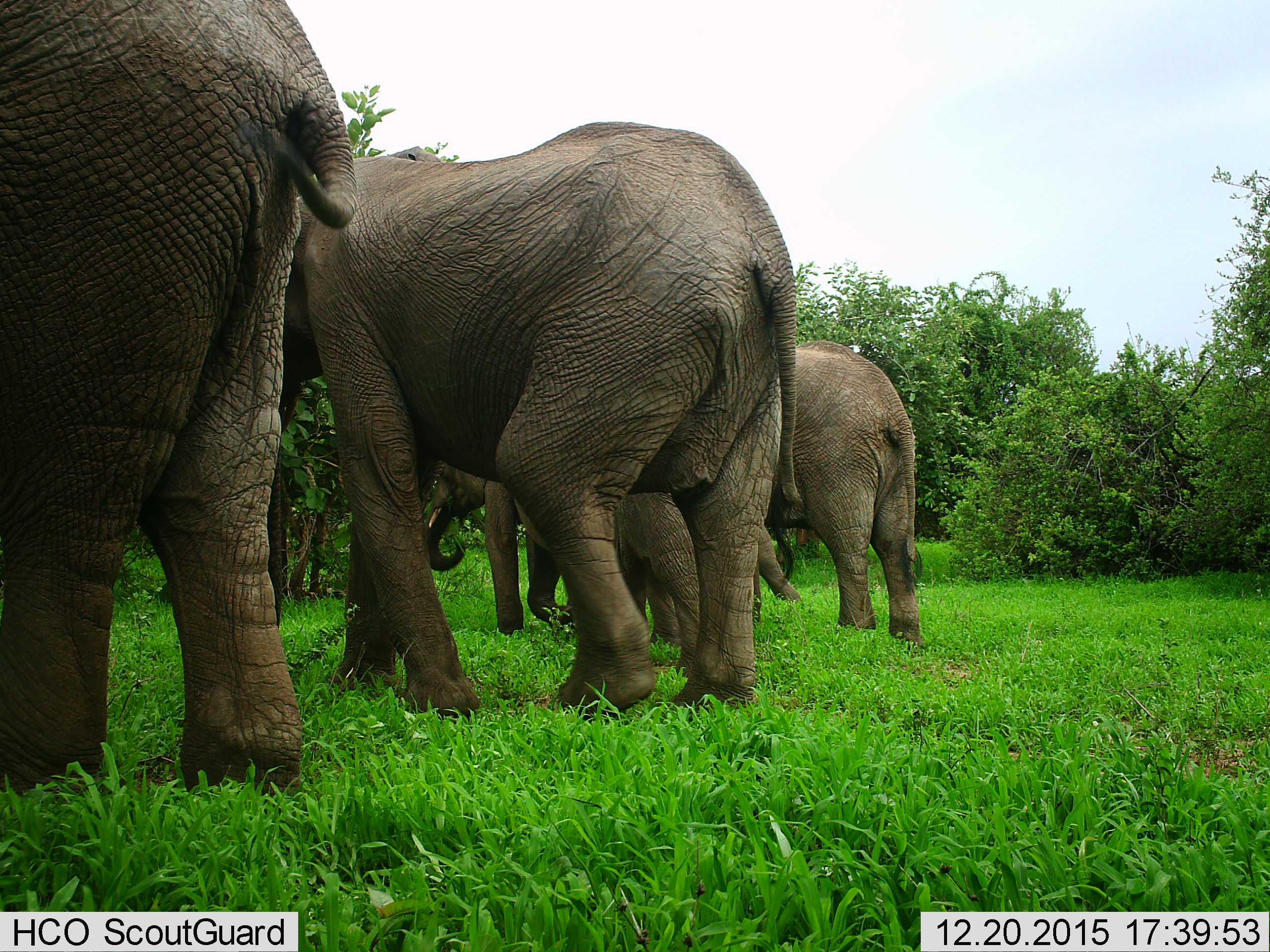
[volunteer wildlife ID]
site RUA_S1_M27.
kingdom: Animalia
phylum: Chordata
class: Mammalia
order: Proboscidea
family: Elephantidae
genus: Loxodonta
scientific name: Loxodonta africana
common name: african bush elephant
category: elephant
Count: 5.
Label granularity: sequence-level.